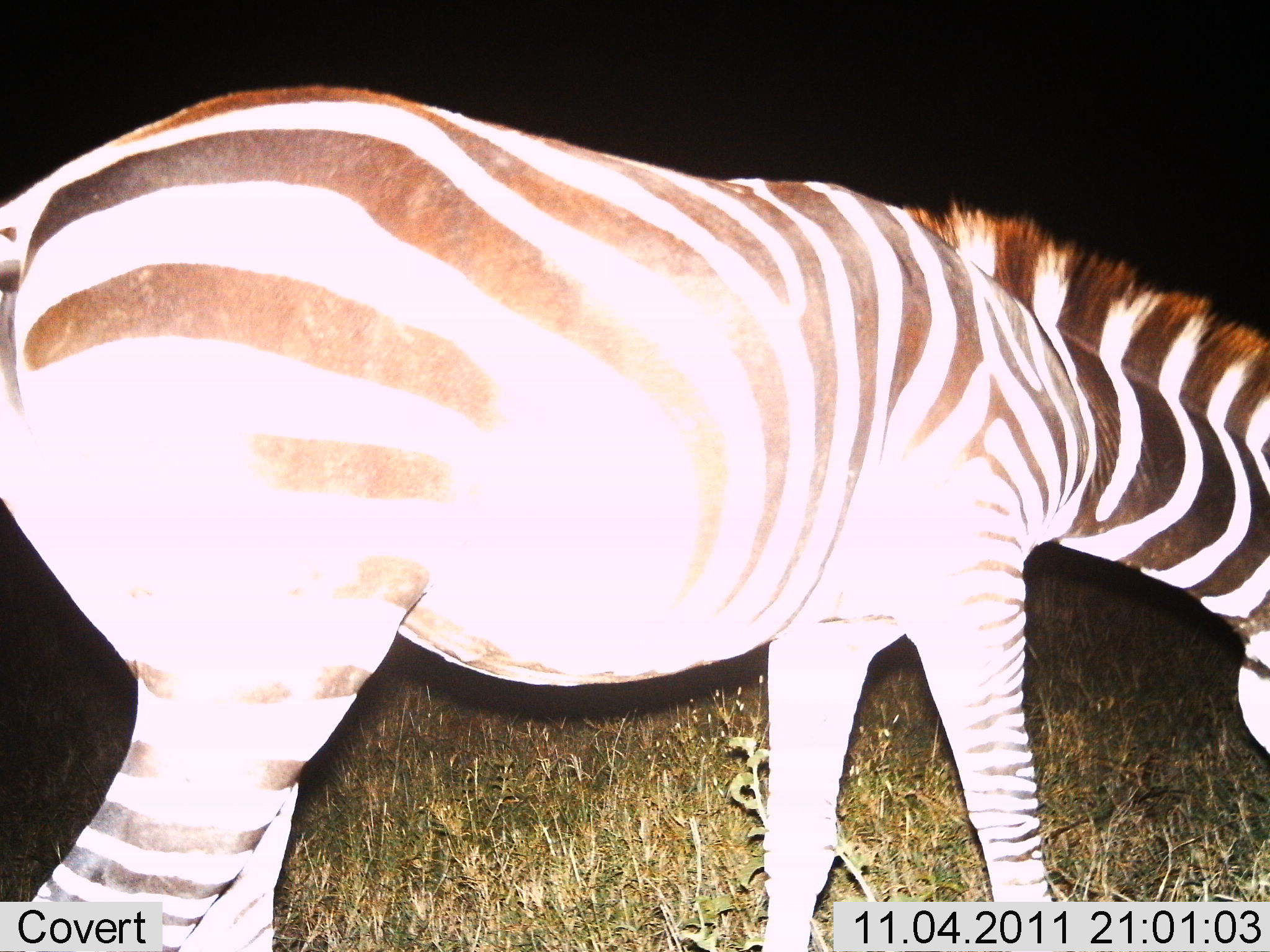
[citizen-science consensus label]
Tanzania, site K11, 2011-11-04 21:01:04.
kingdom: Animalia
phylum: Chordata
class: Mammalia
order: Perissodactyla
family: Equidae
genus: Equus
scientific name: Equus quagga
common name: plains zebra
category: zebra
Zebra (plains zebra) (Equus quagga), count 1. Behavior (volunteer vote fractions): standing 45%, resting 0%, moving 18%, interacting 0%. Young present (vote fraction): 0%. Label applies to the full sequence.